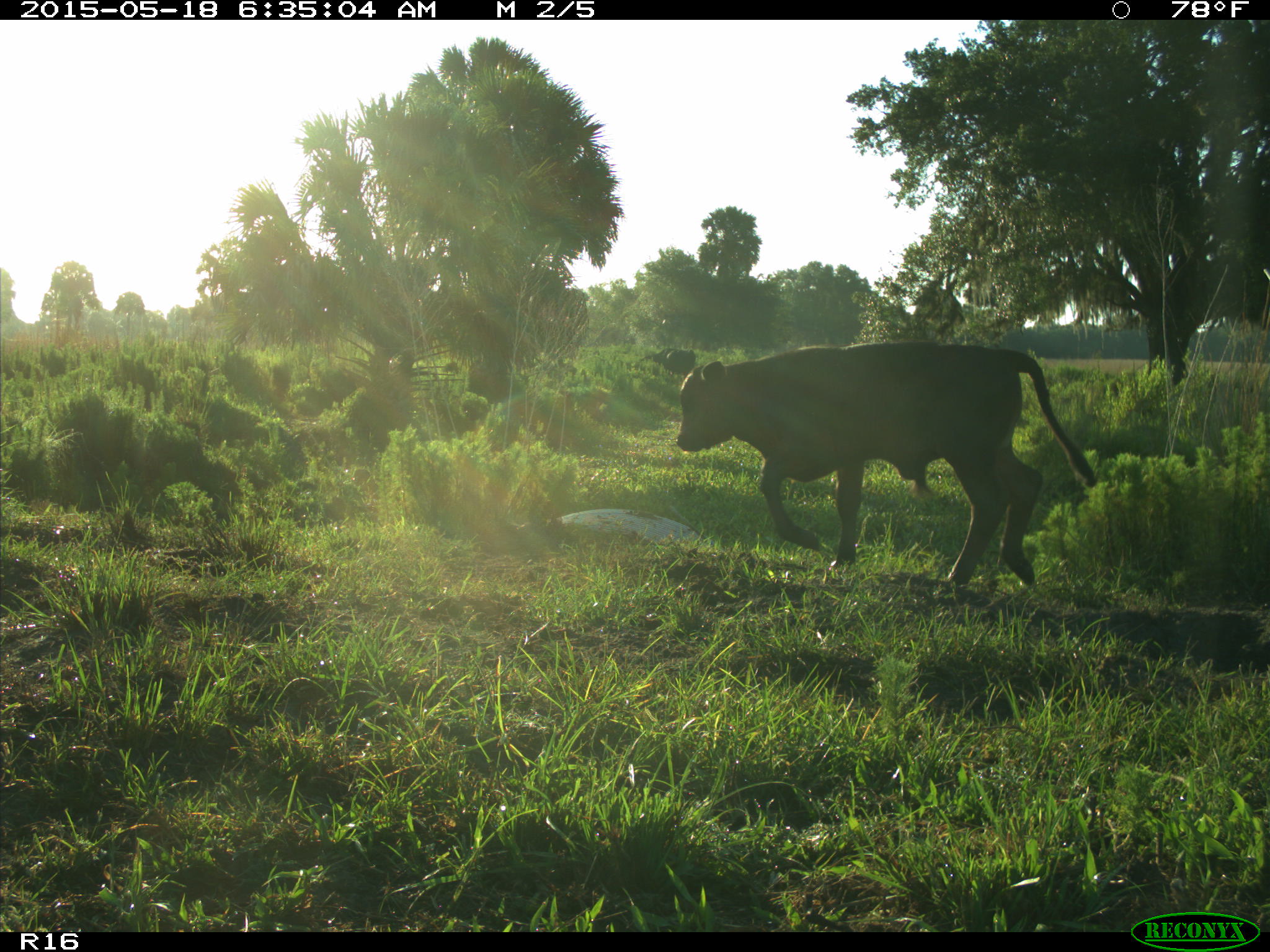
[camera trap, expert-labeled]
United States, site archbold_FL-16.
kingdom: Animalia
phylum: Chordata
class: Mammalia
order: Artiodactyla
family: Bovidae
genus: Bos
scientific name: Bos taurus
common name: domestic cow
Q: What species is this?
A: Bos taurus (domestic cow).